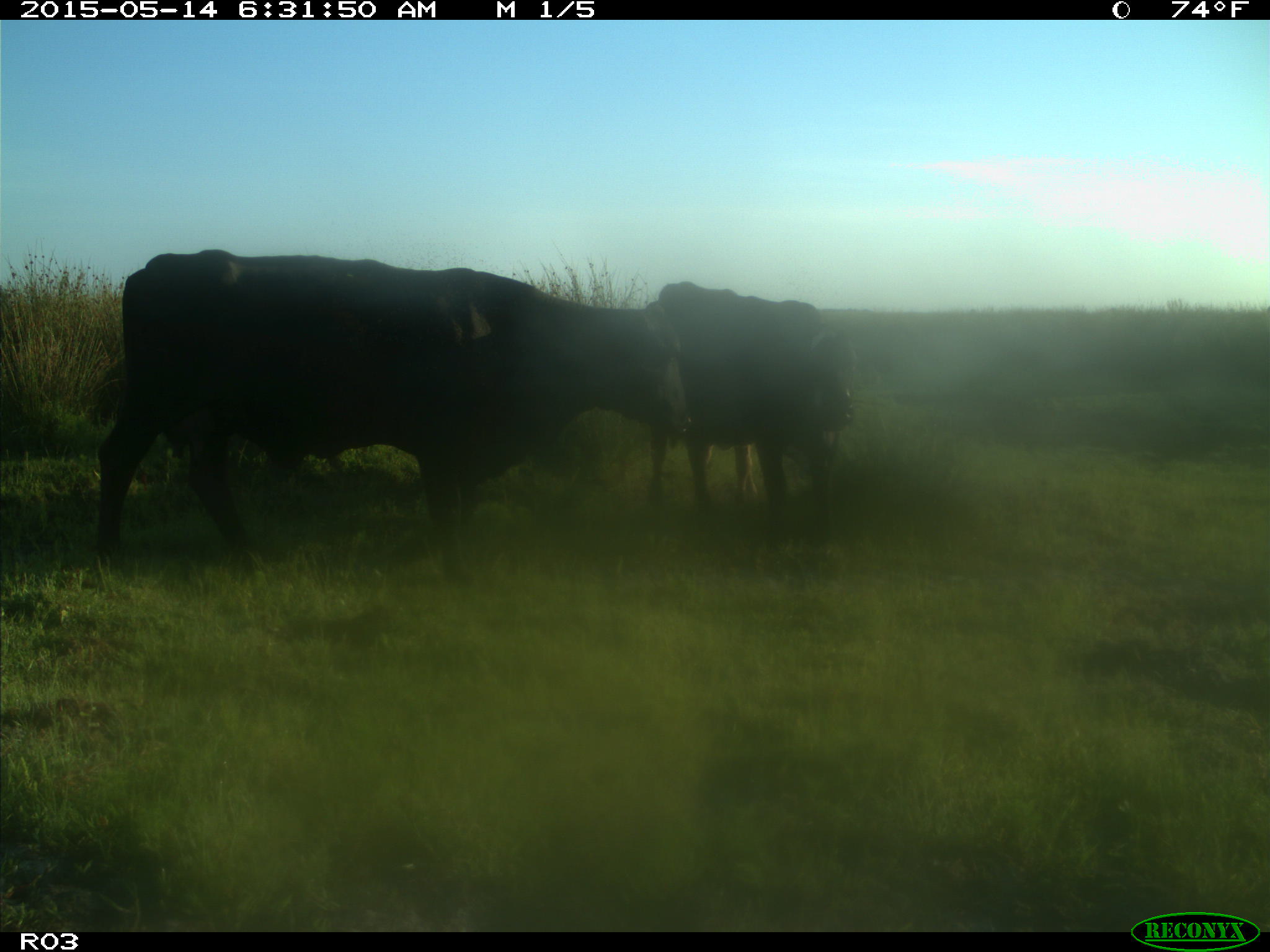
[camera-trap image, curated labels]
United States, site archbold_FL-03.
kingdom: Animalia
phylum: Chordata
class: Mammalia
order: Artiodactyla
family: Bovidae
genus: Bos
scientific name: Bos taurus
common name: domestic cow